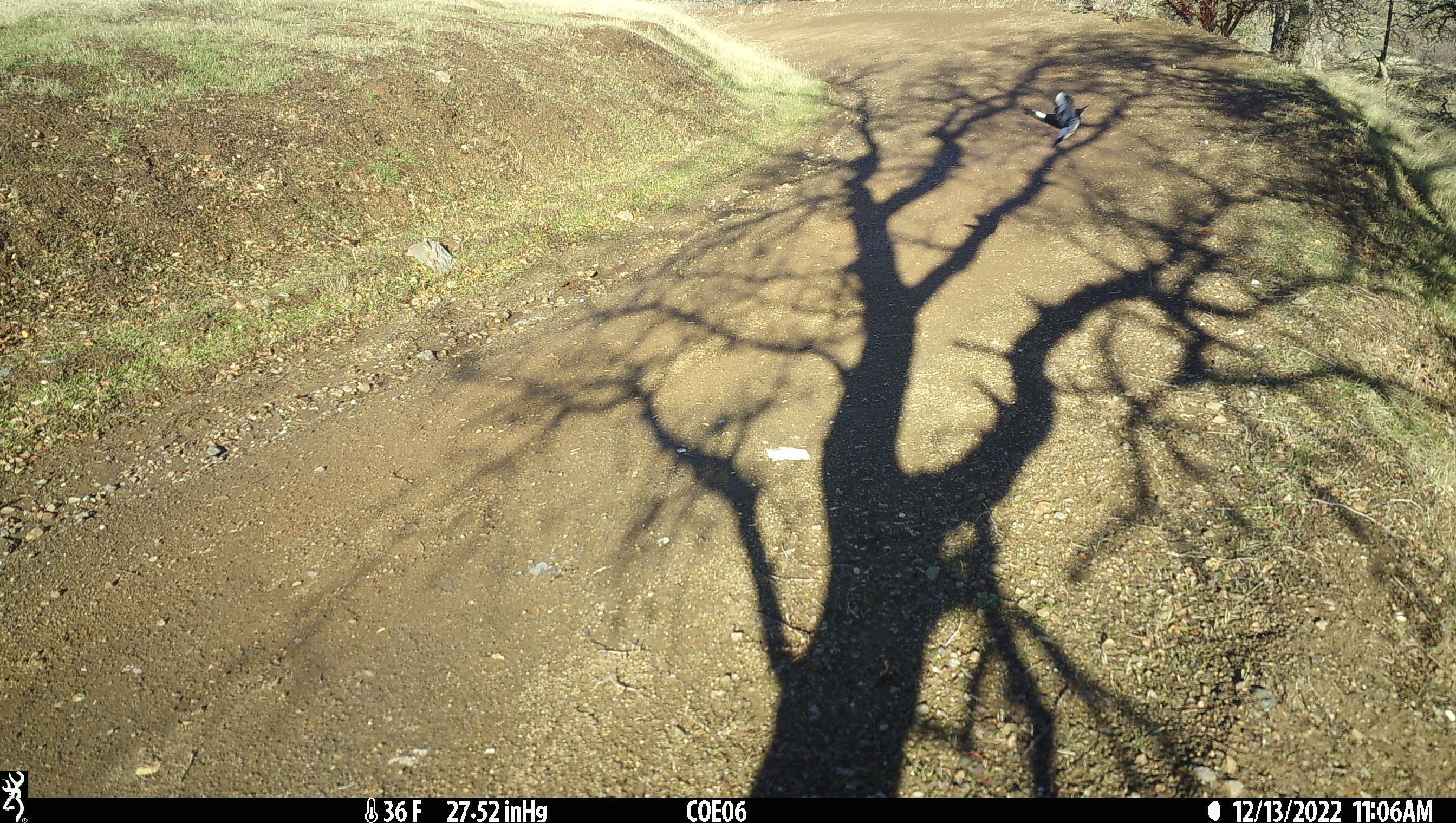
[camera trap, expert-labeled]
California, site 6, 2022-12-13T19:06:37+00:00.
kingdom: Animalia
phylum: Chordata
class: Aves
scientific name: Aves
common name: bird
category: unknown bird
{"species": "unknown bird (bird) (Aves)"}